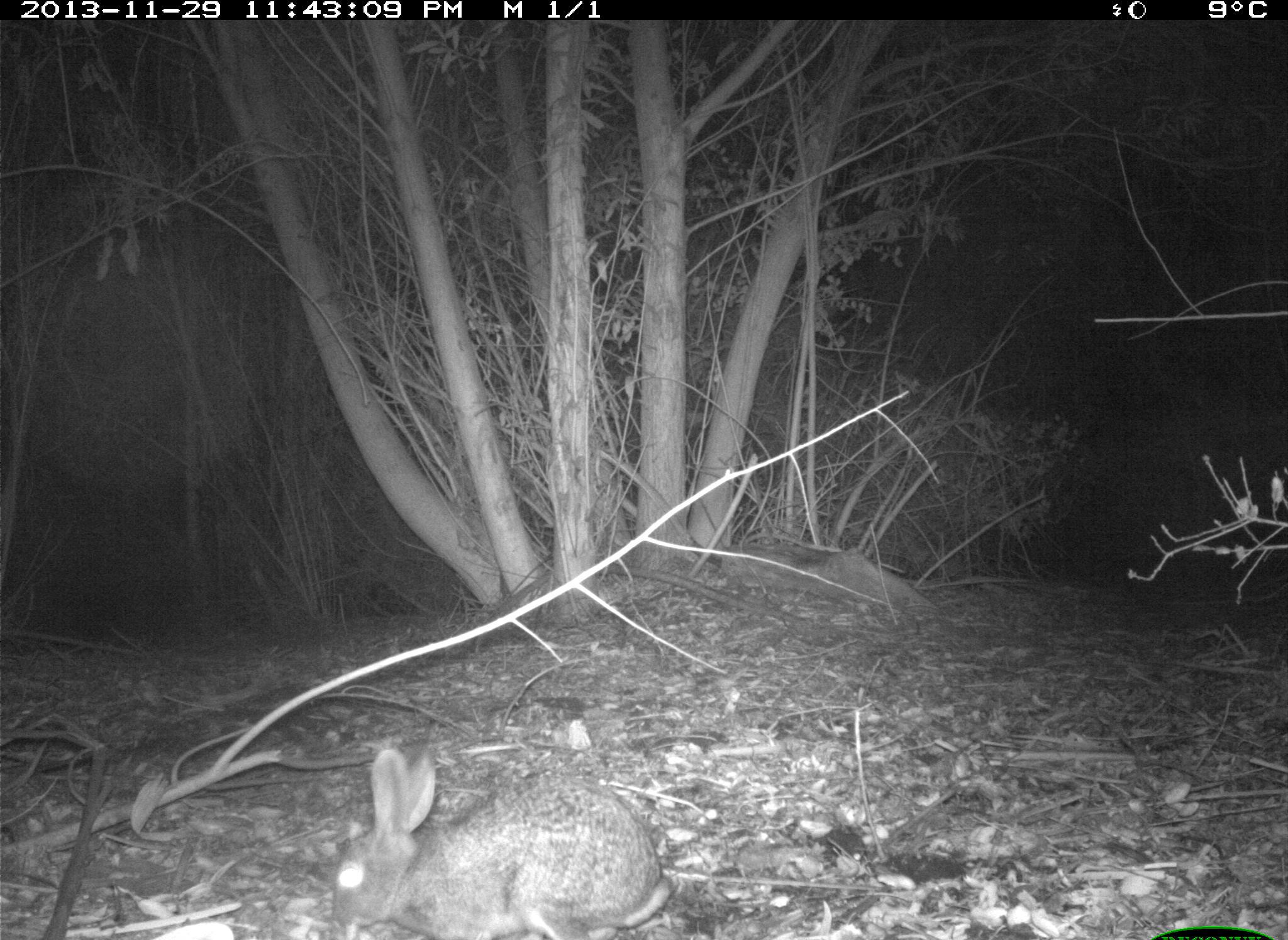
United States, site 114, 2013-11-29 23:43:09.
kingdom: Animalia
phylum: Chordata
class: Mammalia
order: Lagomorpha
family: Leporidae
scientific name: Leporidae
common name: rabbits and hares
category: rabbit